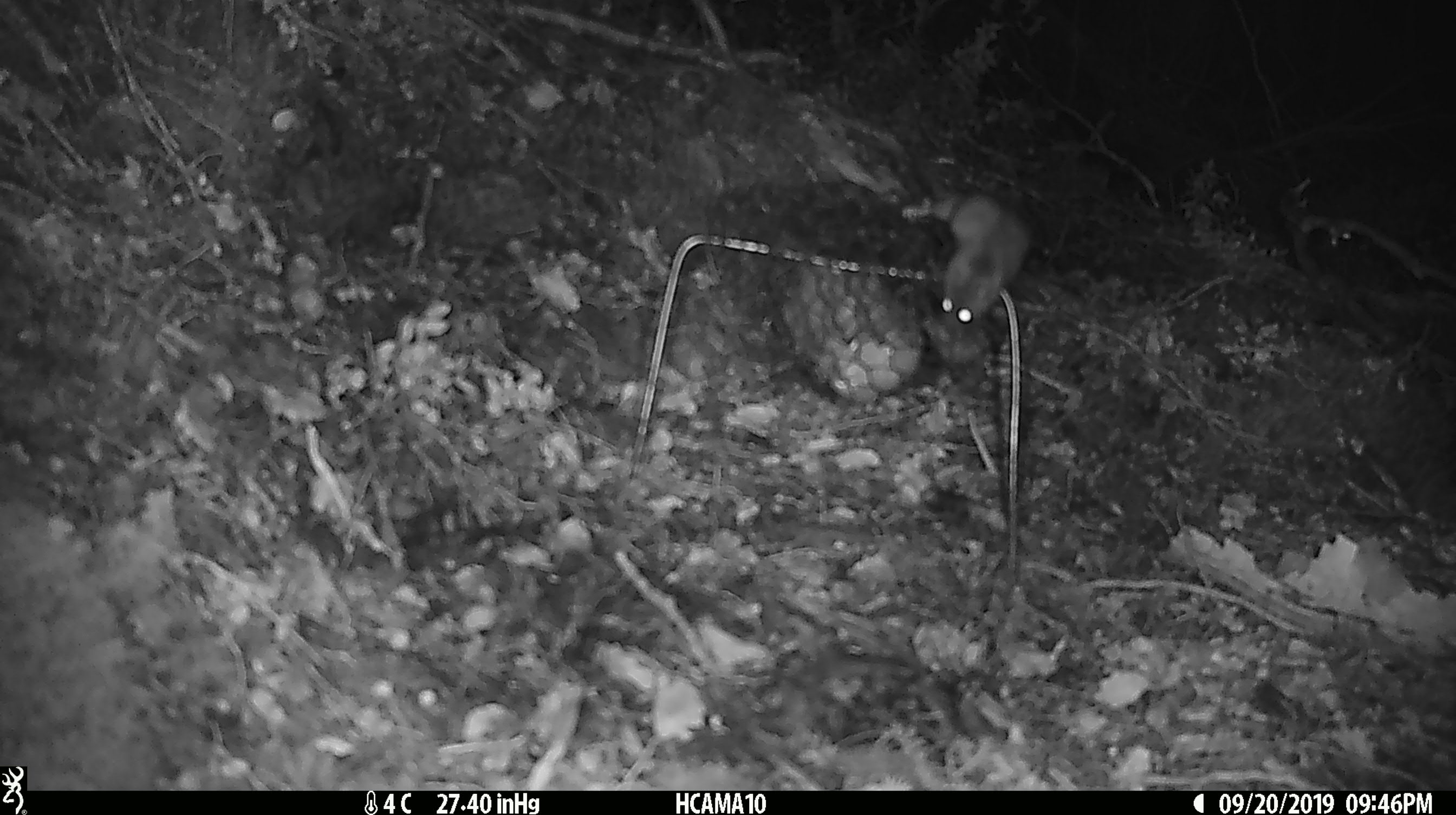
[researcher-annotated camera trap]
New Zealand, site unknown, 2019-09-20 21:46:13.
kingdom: Animalia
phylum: Chordata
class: Mammalia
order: Rodentia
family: Muridae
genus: Mus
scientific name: Mus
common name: mouse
Mouse (Mus).